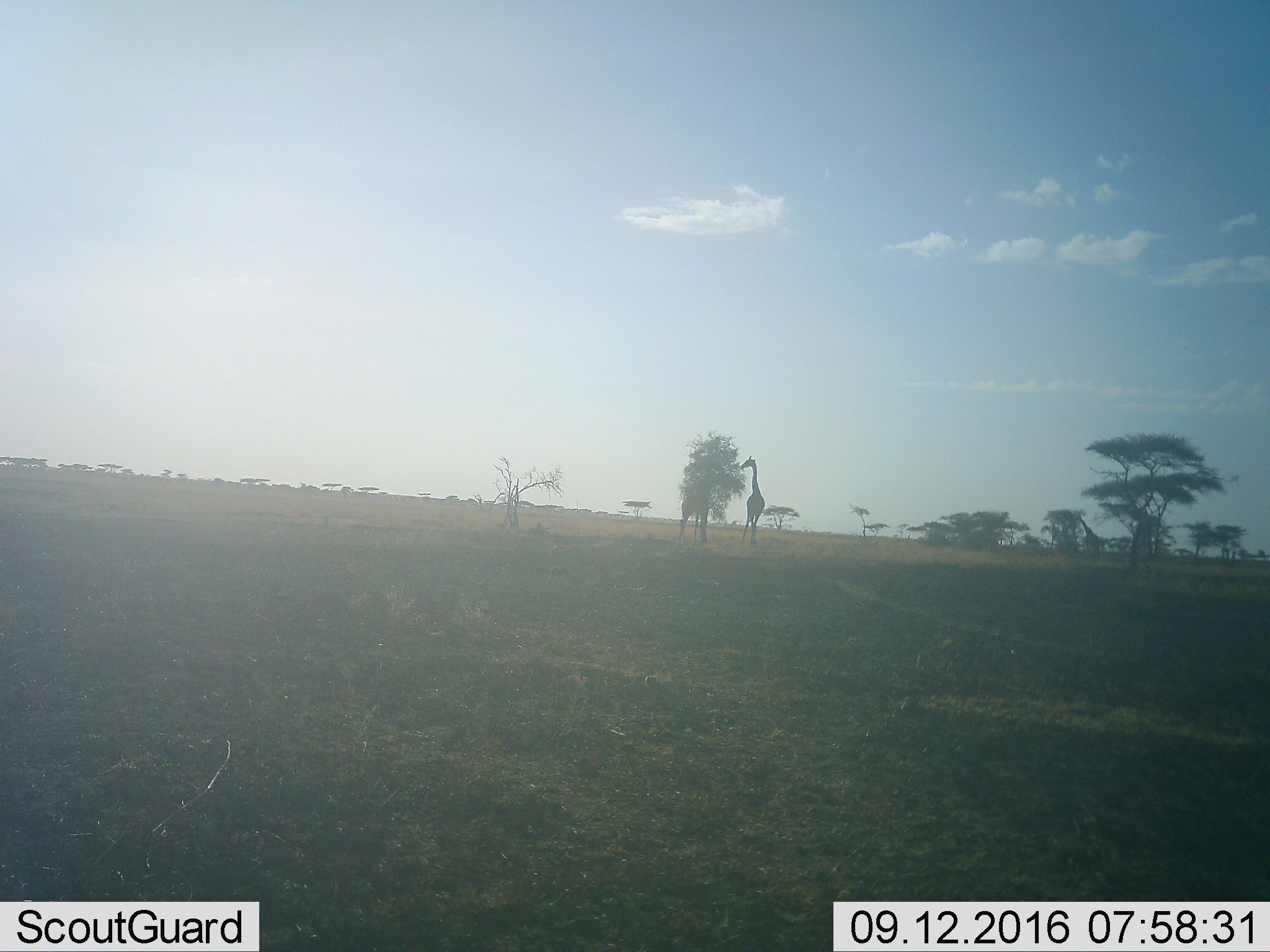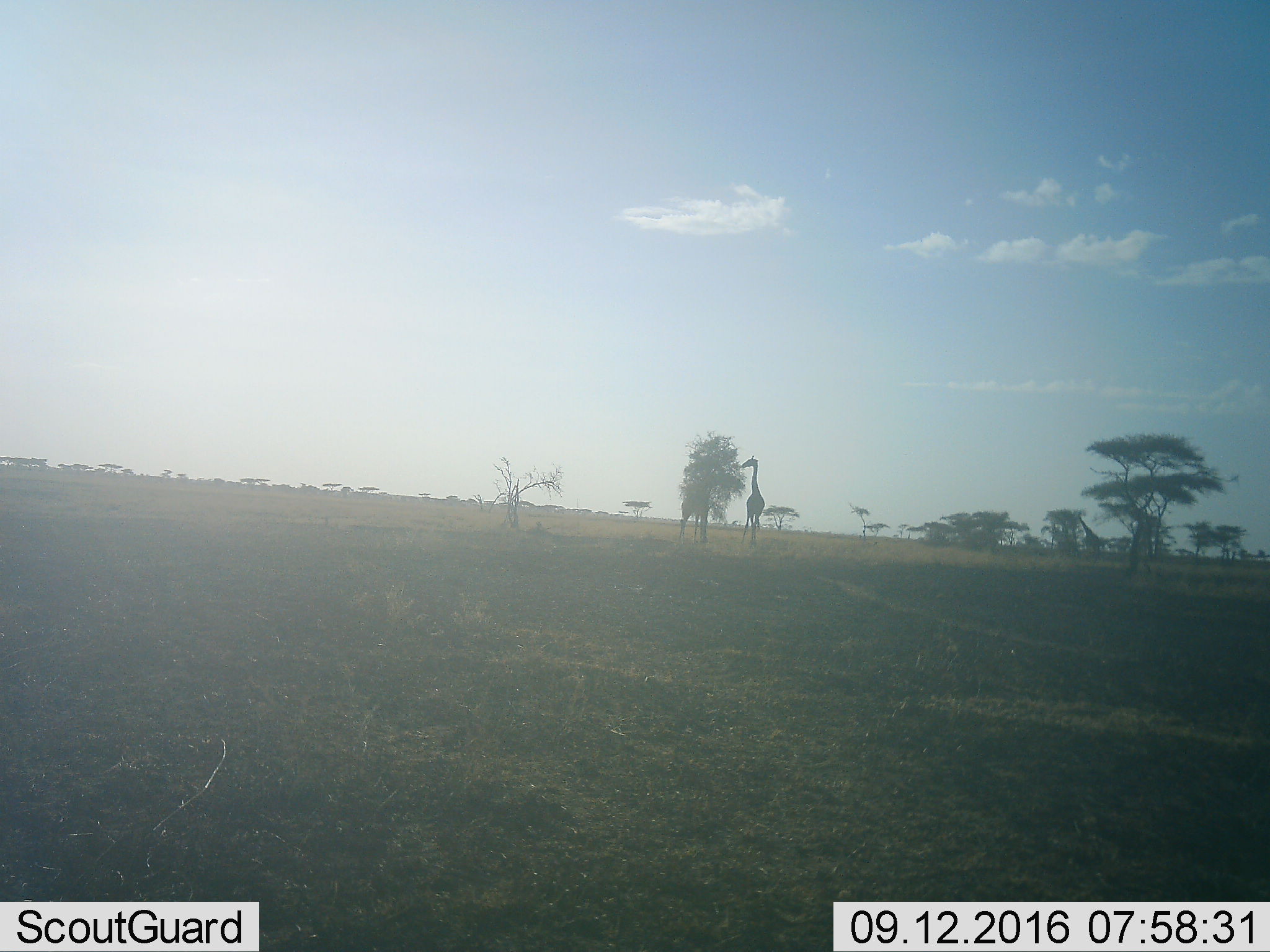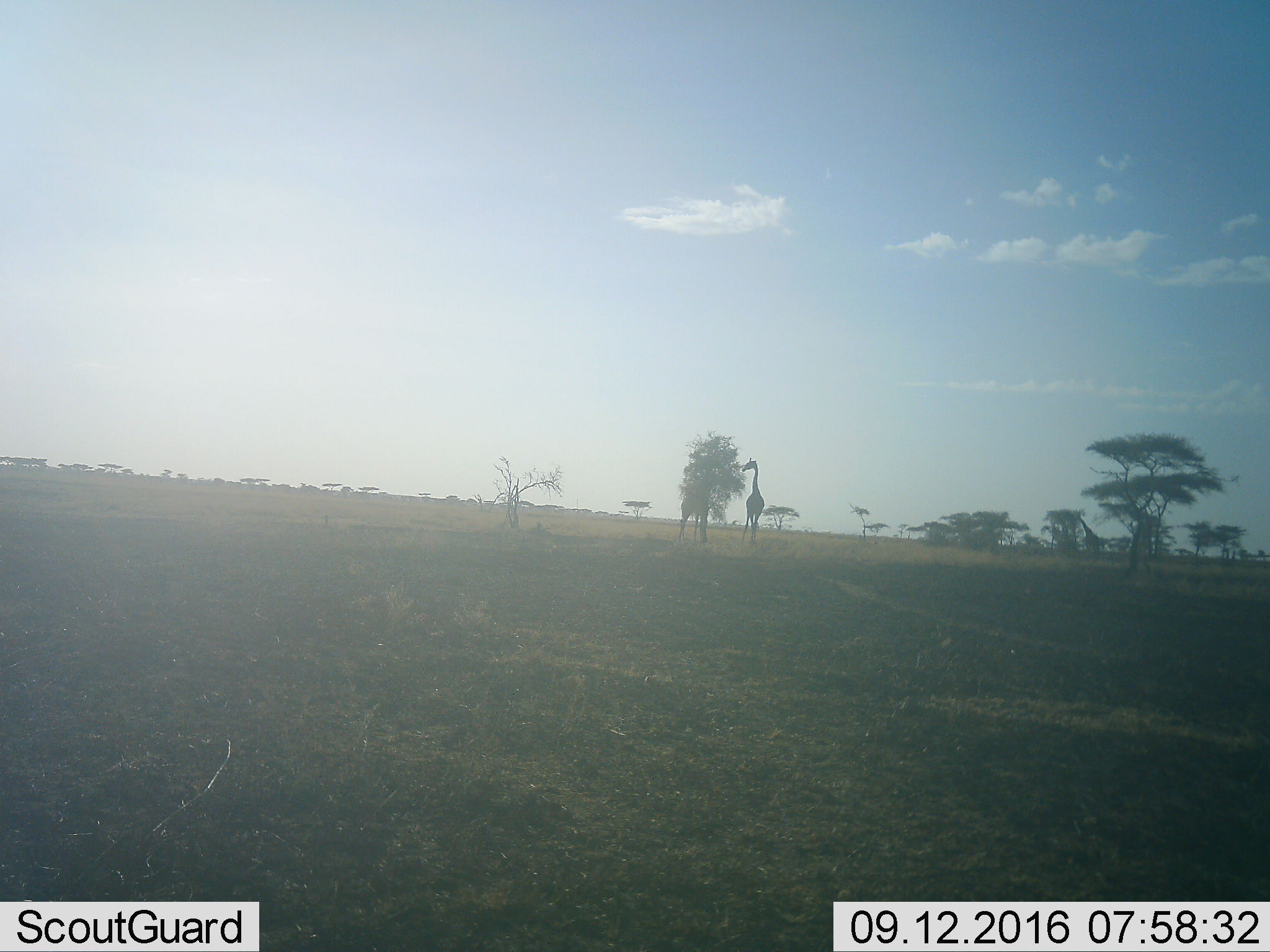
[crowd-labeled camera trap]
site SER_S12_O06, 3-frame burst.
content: unidentified animal